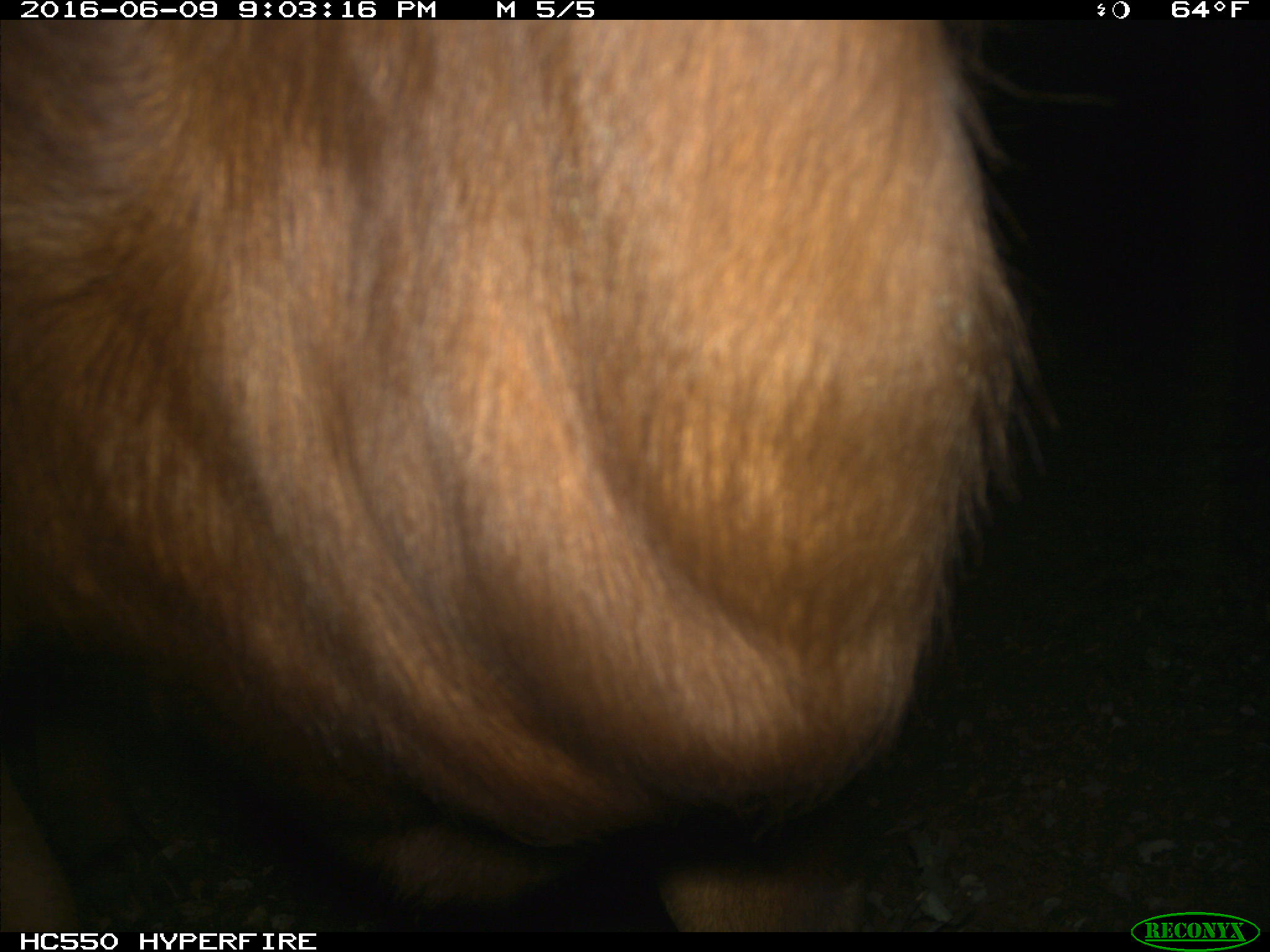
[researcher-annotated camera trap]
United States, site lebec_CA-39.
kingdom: Animalia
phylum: Chordata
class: Mammalia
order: Artiodactyla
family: Bovidae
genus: Bos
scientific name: Bos taurus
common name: domestic cow